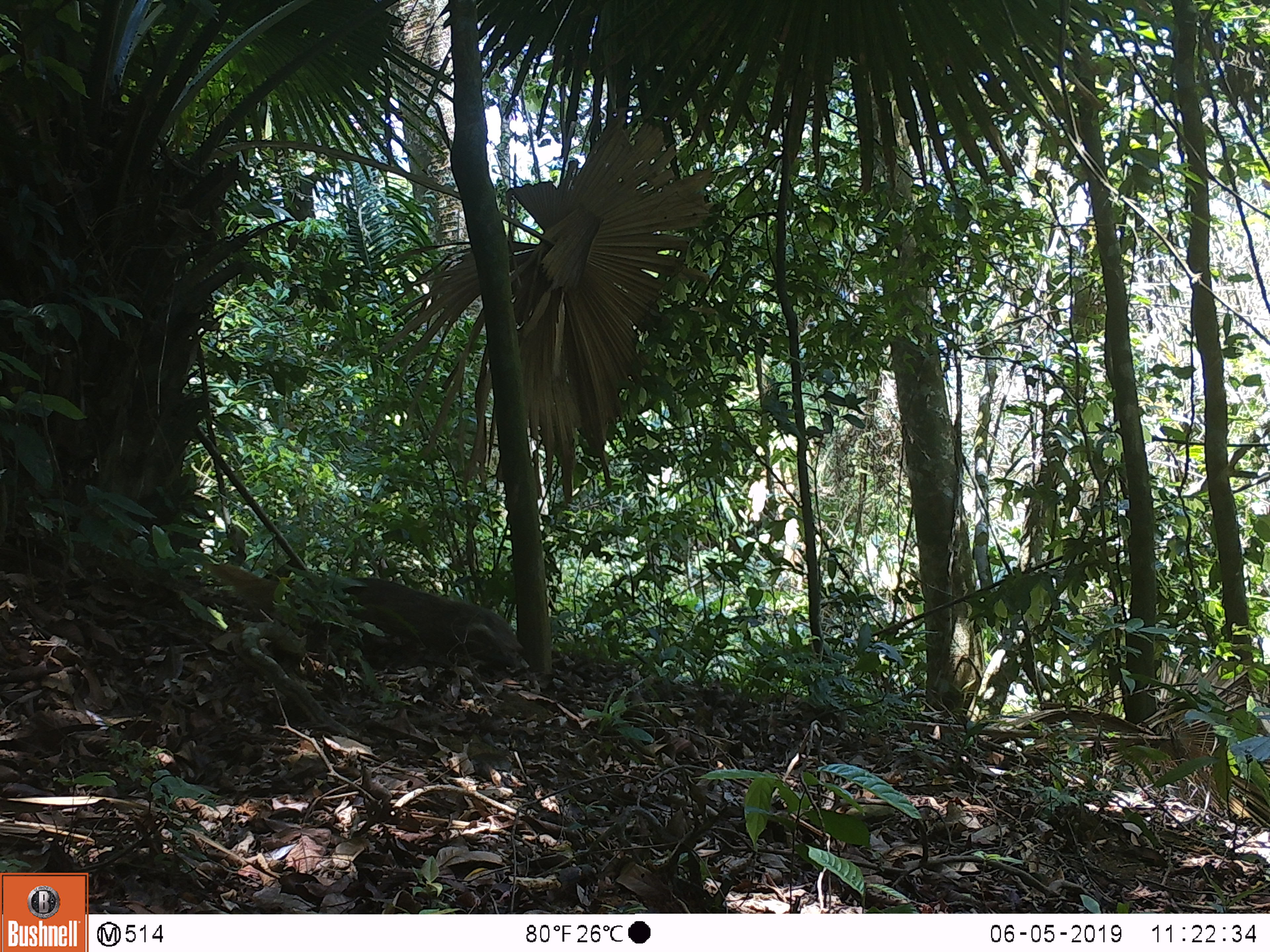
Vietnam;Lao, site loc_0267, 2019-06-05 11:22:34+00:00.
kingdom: Animalia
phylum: Chordata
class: Mammalia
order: Carnivora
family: Herpestidae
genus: Urva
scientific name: Urva urva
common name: crab-eating mongoose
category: crab eating mongoose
Crab eating mongoose (crab-eating mongoose) (Urva urva). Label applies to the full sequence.